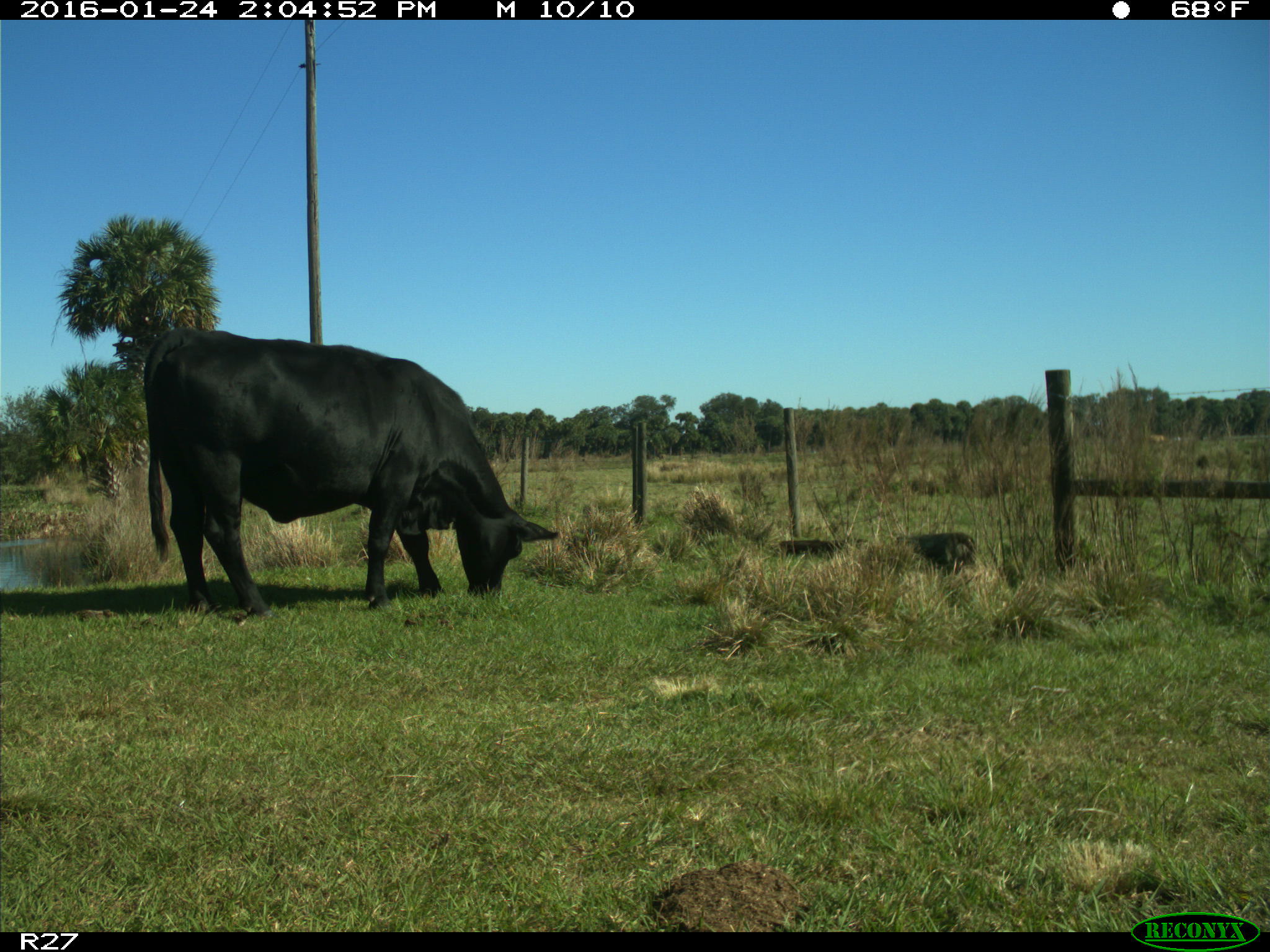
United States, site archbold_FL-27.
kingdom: Animalia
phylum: Chordata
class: Mammalia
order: Artiodactyla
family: Bovidae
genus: Bos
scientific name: Bos taurus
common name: domestic cow